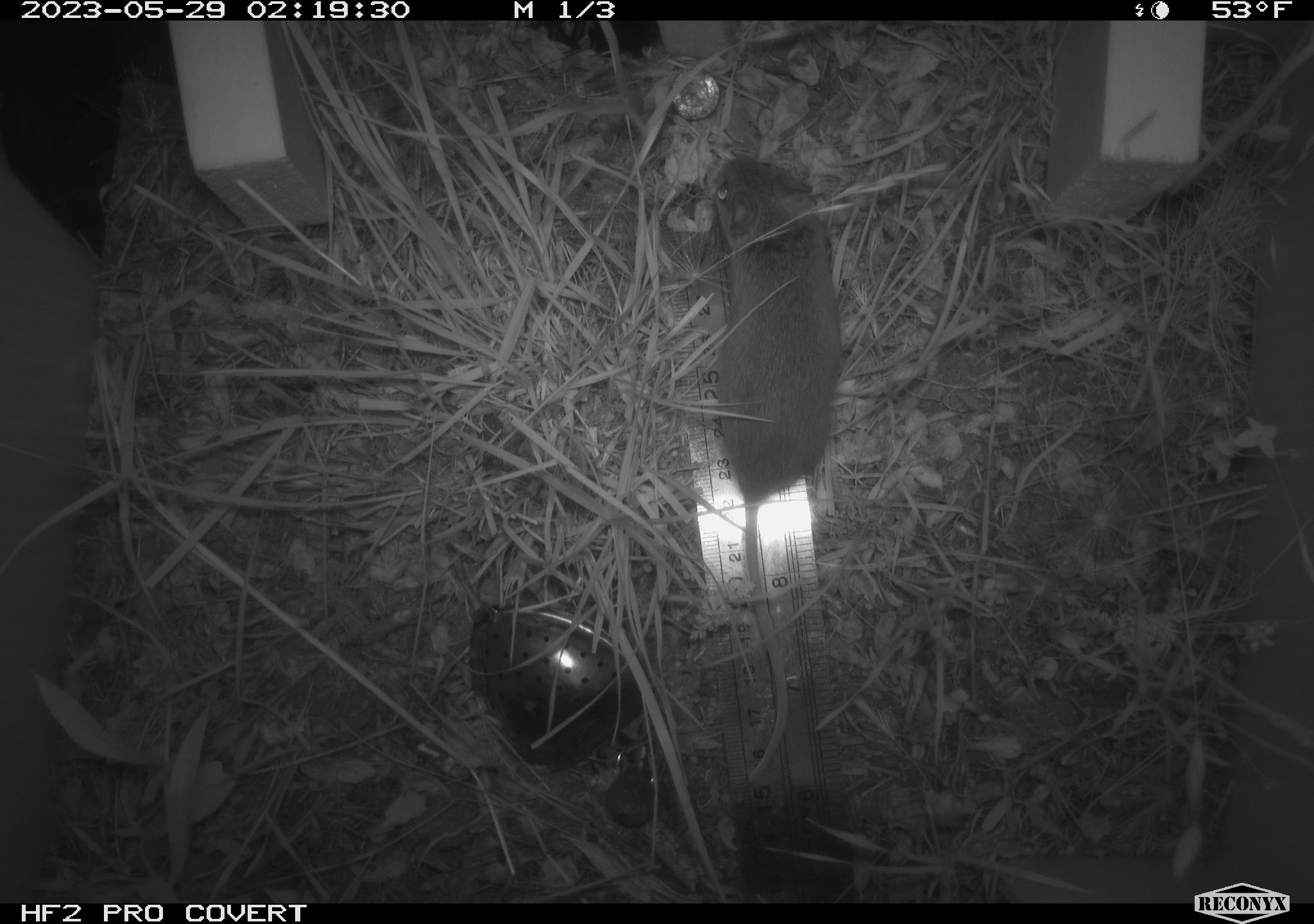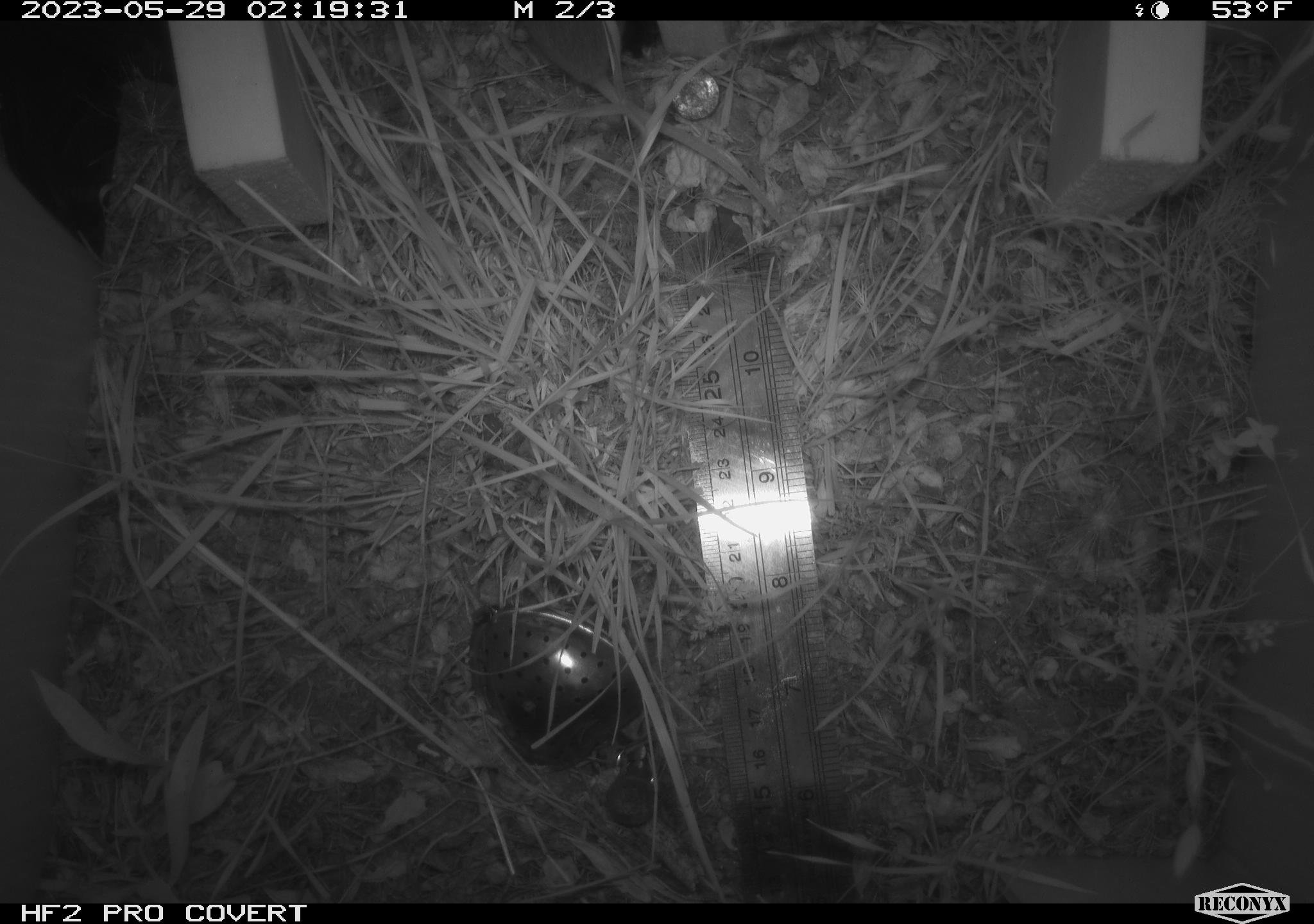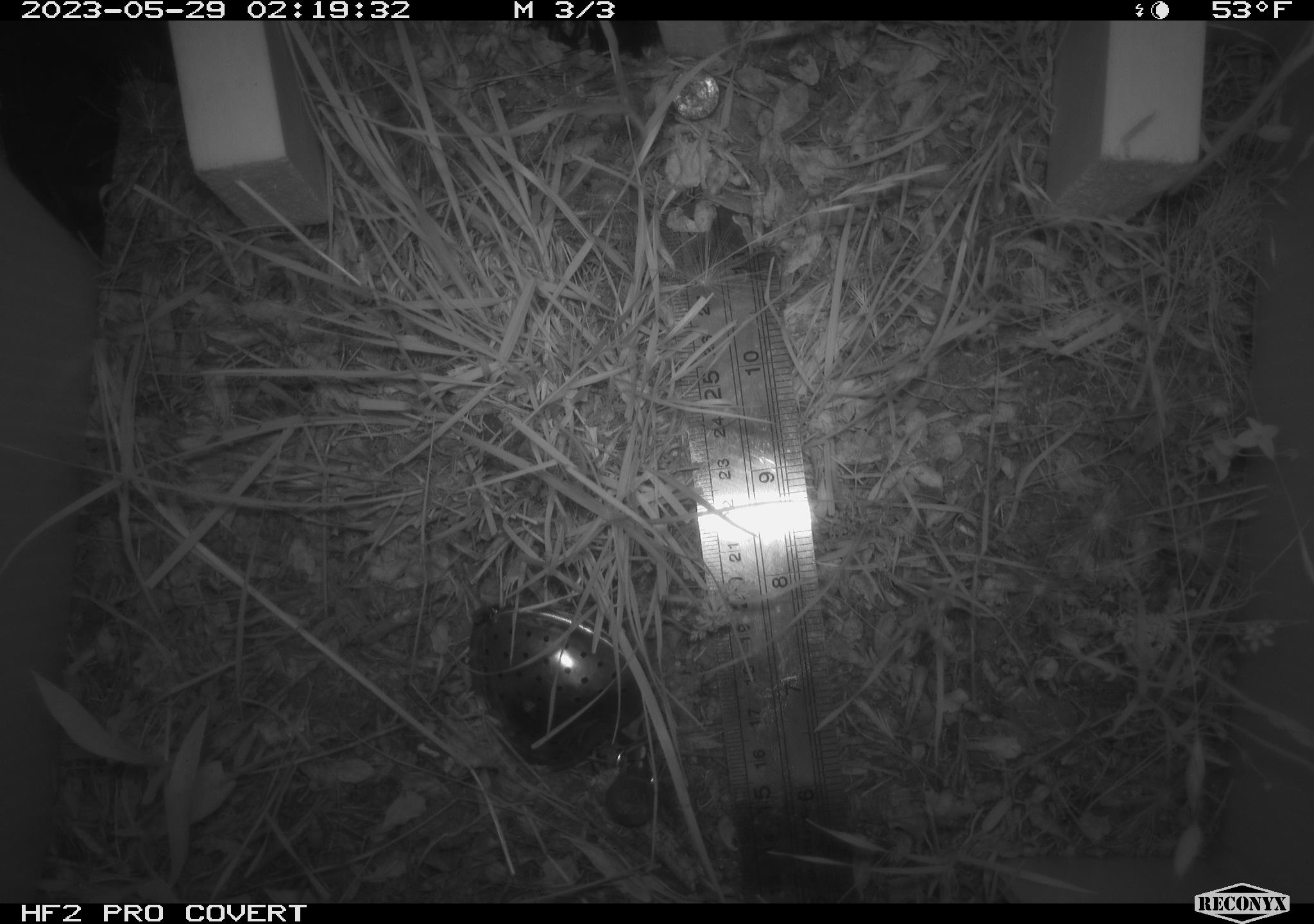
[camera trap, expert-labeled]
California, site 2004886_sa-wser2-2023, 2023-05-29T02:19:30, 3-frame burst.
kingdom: Animalia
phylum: Chordata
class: Mammalia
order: Rodentia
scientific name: Rodentia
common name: mouse species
Mouse species (Rodentia).